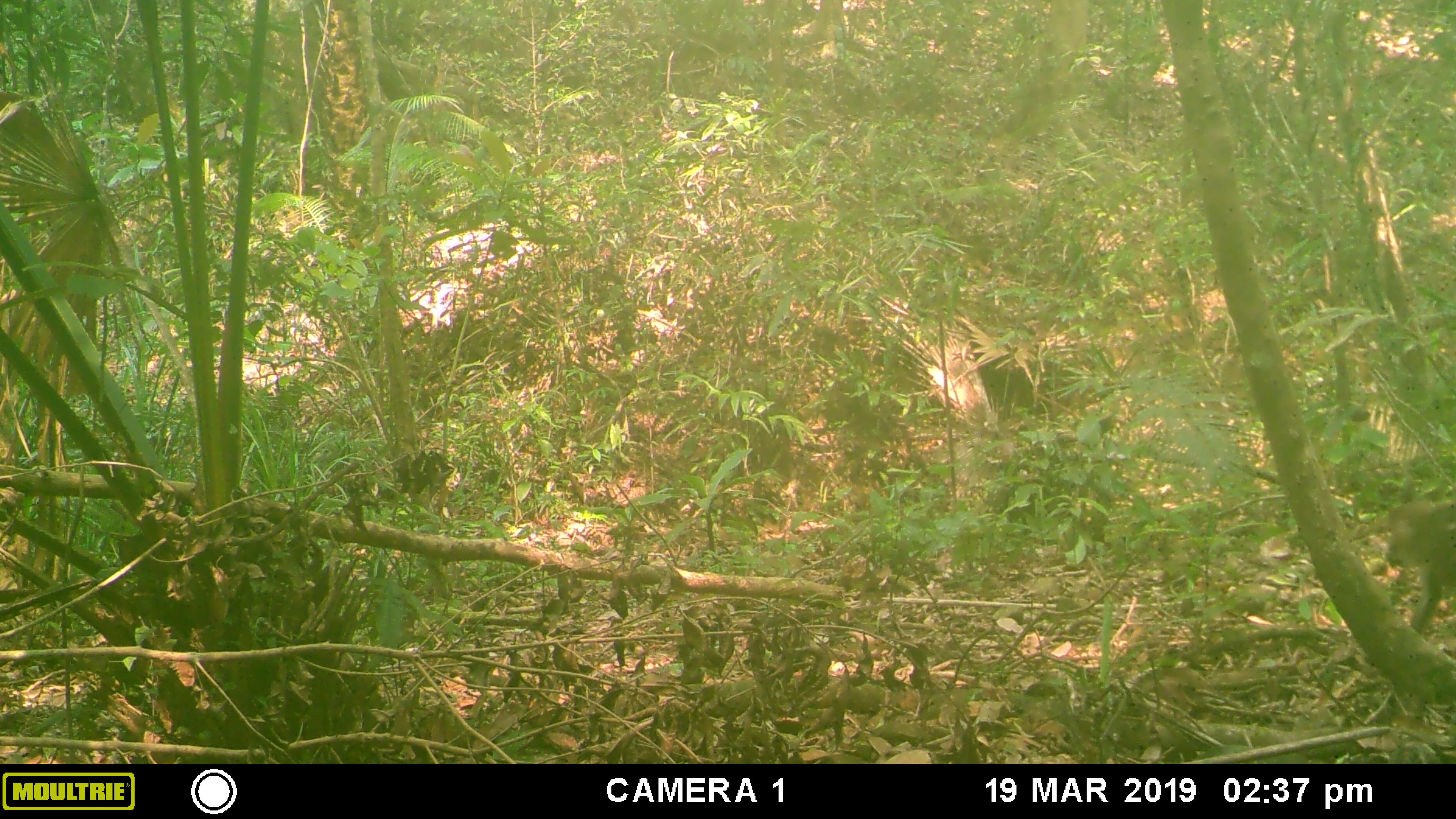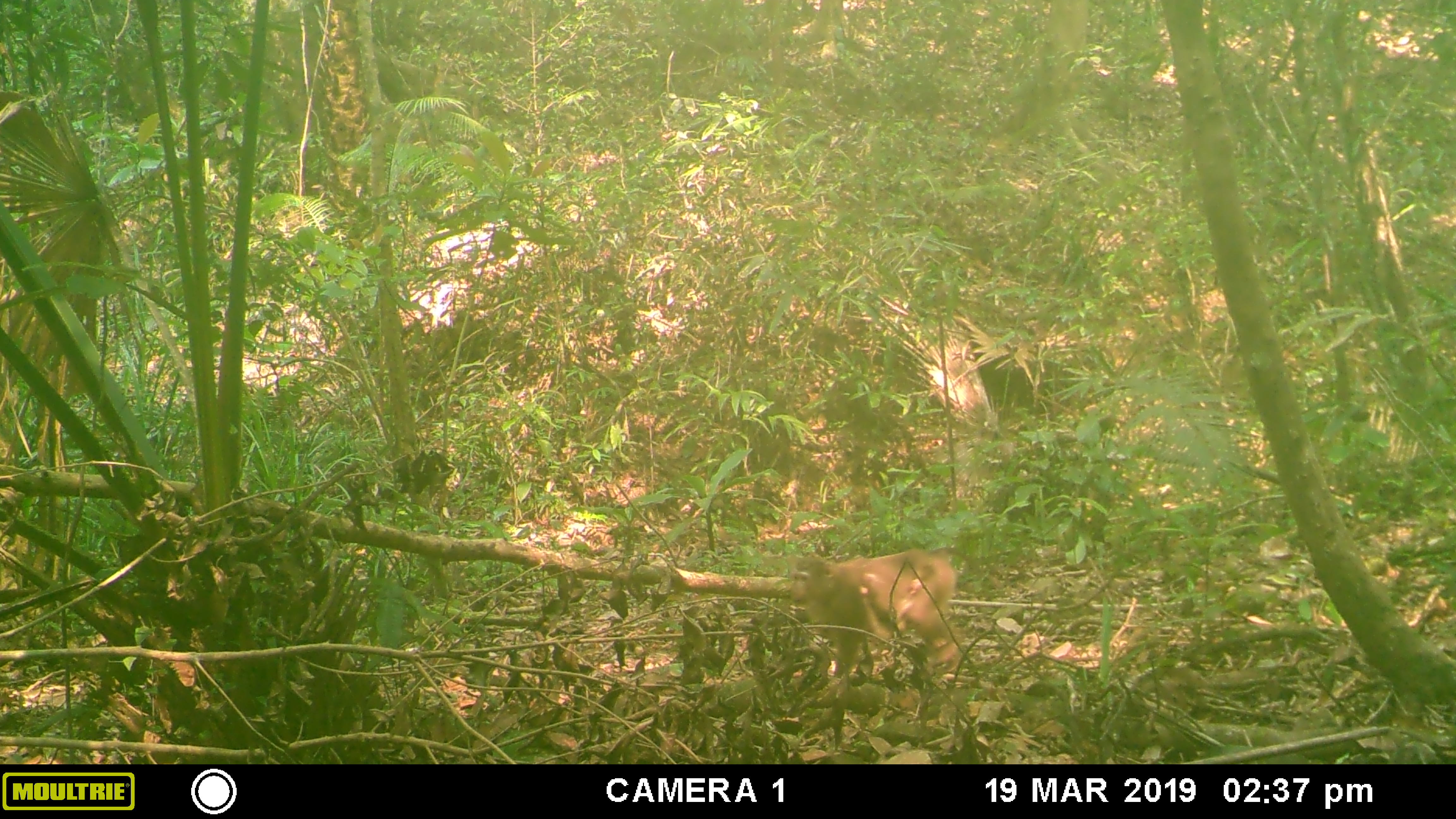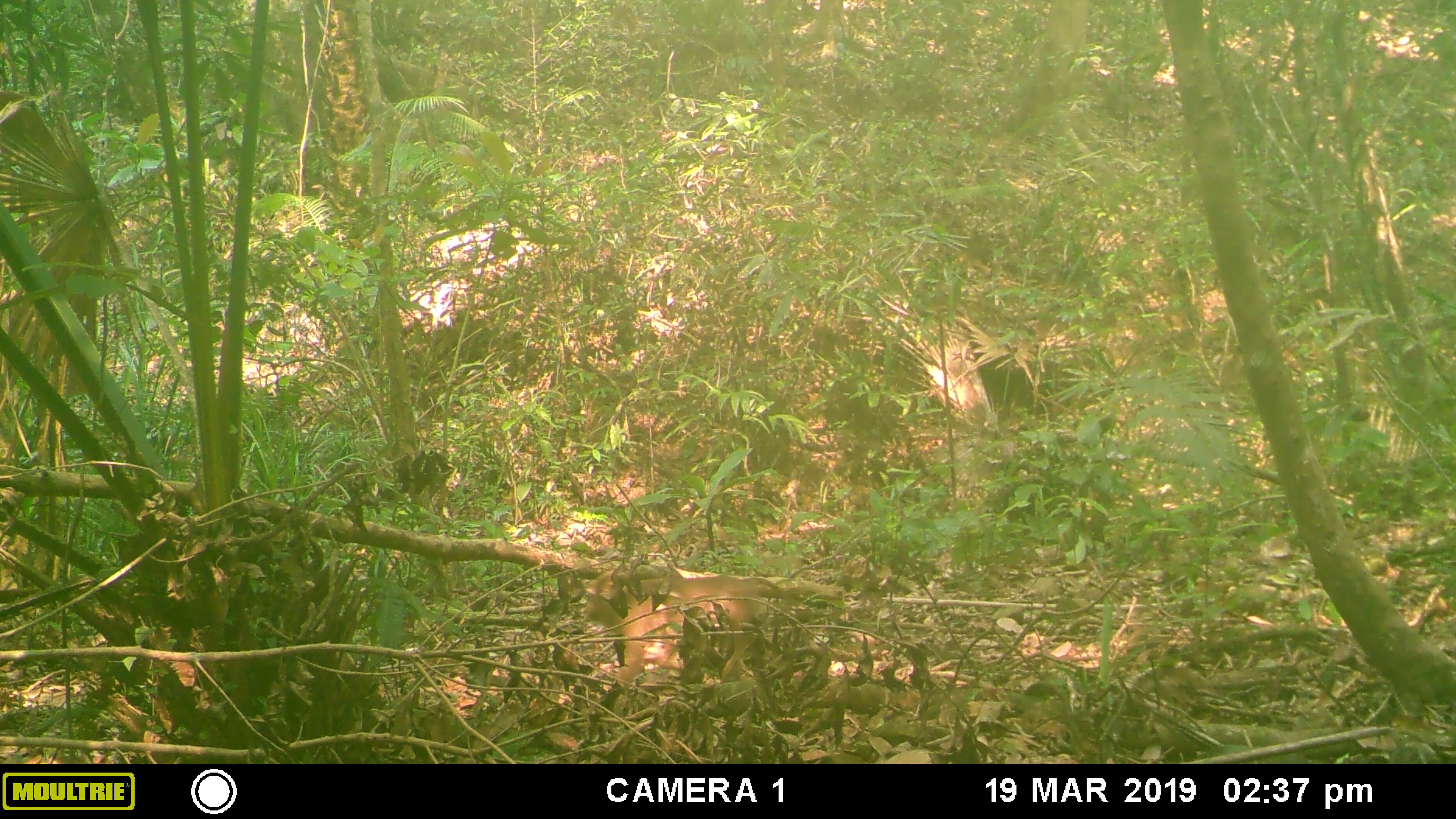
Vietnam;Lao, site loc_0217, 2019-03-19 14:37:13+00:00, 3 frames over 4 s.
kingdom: Animalia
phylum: Chordata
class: Mammalia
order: Primates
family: Cercopithecidae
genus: Macaca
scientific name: Macaca nemestrina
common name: pig-tailed macaque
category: pig tailed macaque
Pig tailed macaque (pig-tailed macaque) (Macaca nemestrina). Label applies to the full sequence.